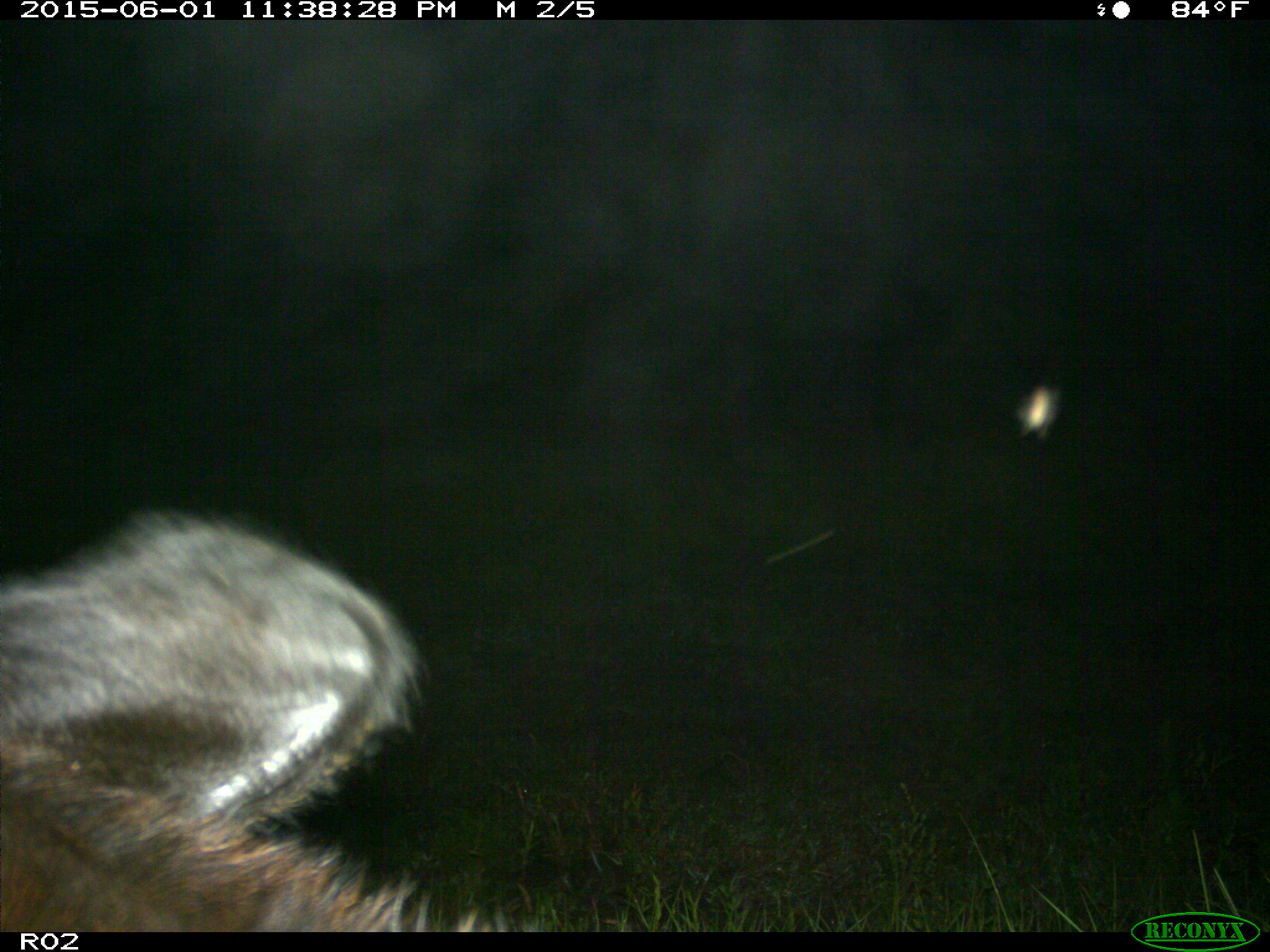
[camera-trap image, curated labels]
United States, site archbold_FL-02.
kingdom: Animalia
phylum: Chordata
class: Mammalia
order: Artiodactyla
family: Bovidae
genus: Bos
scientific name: Bos taurus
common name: domestic cow